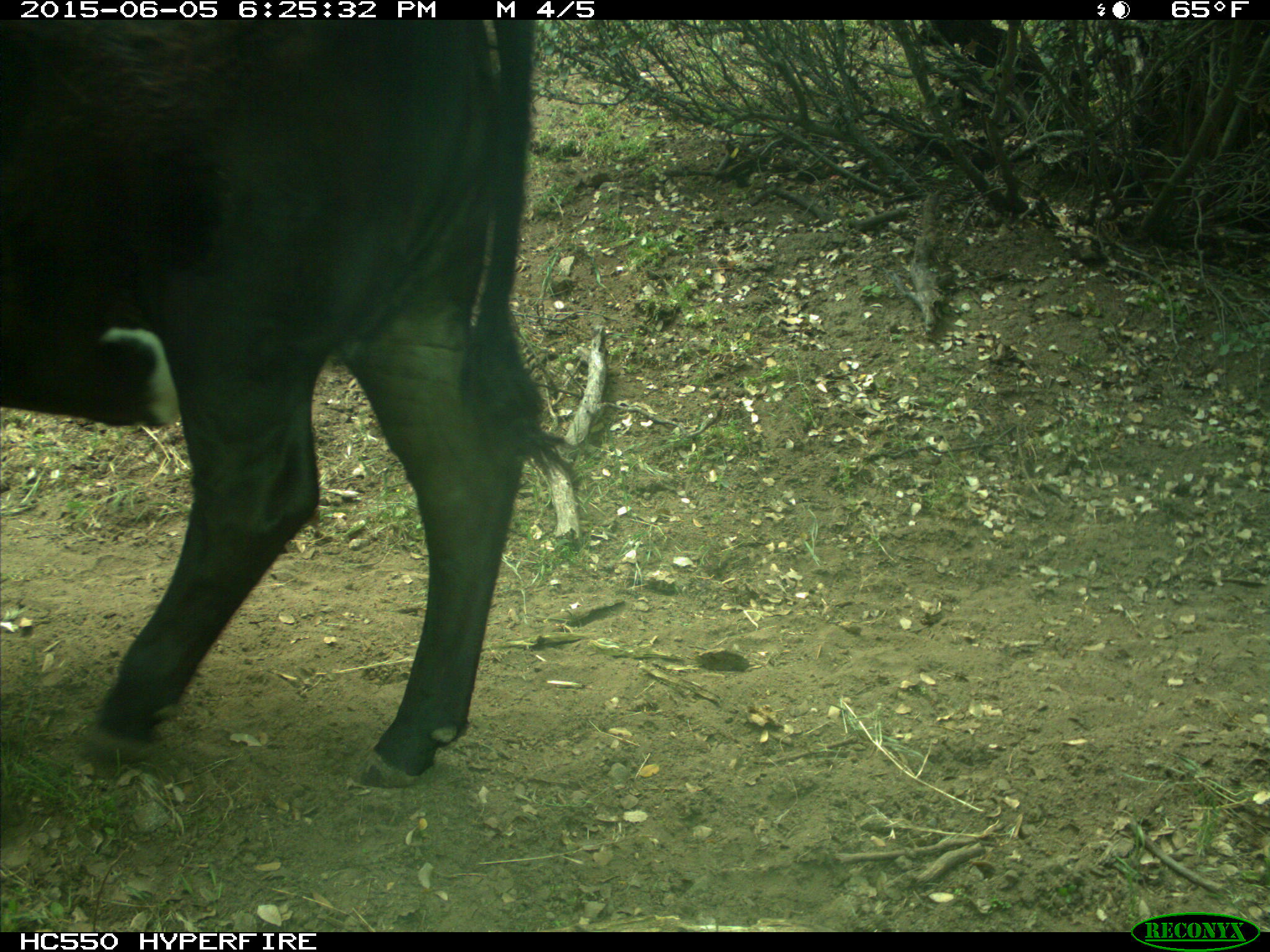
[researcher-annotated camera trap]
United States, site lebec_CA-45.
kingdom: Animalia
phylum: Chordata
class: Mammalia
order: Artiodactyla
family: Bovidae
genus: Bos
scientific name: Bos taurus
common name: domestic cow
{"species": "Bos taurus (domestic cow)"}